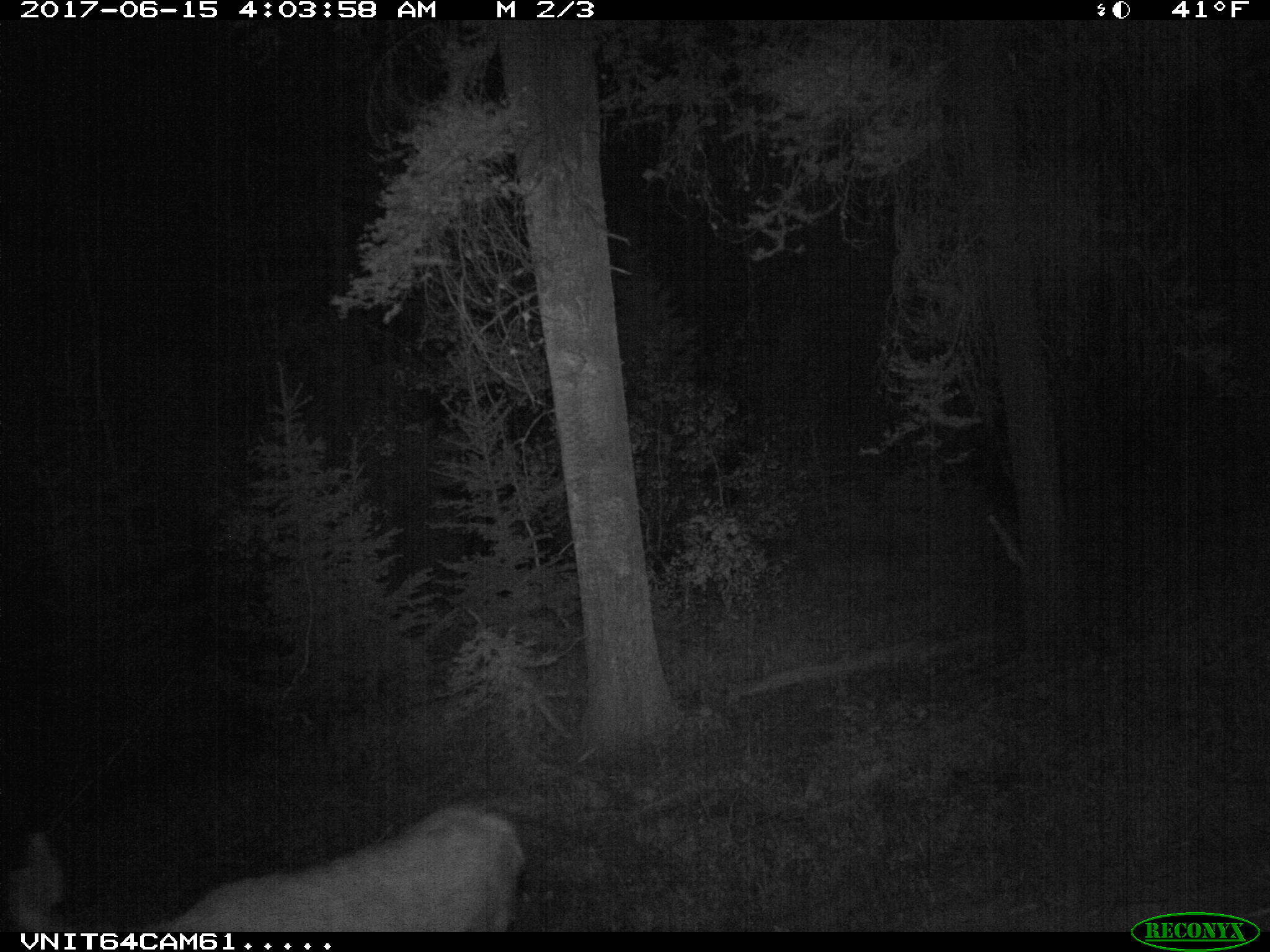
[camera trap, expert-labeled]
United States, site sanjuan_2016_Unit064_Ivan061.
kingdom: Animalia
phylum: Chordata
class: Mammalia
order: Artiodactyla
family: Cervidae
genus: Odocoileus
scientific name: Odocoileus hemionus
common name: mule deer